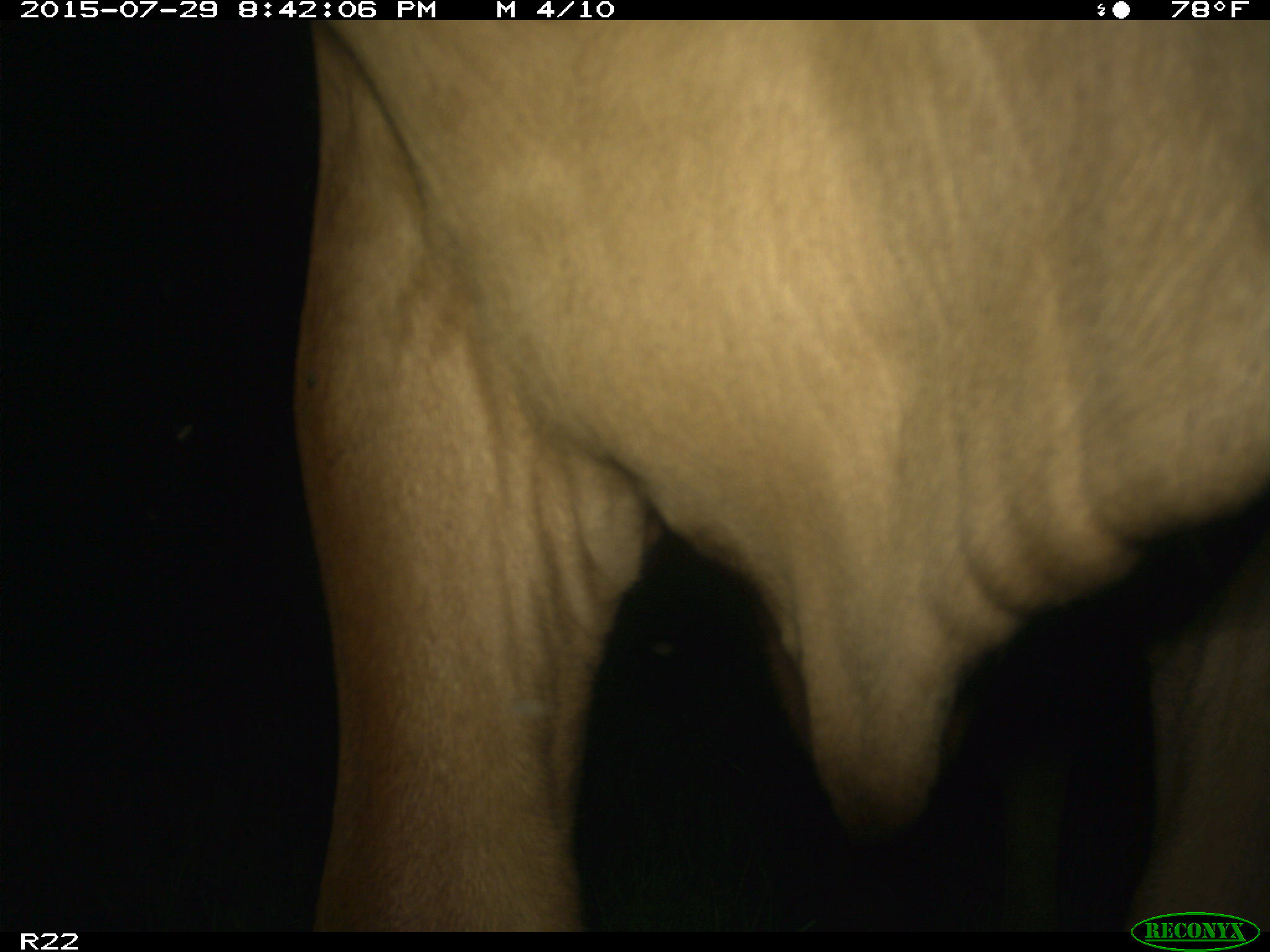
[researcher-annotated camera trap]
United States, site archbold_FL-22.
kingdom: Animalia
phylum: Chordata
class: Mammalia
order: Artiodactyla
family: Bovidae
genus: Bos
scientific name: Bos taurus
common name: domestic cow